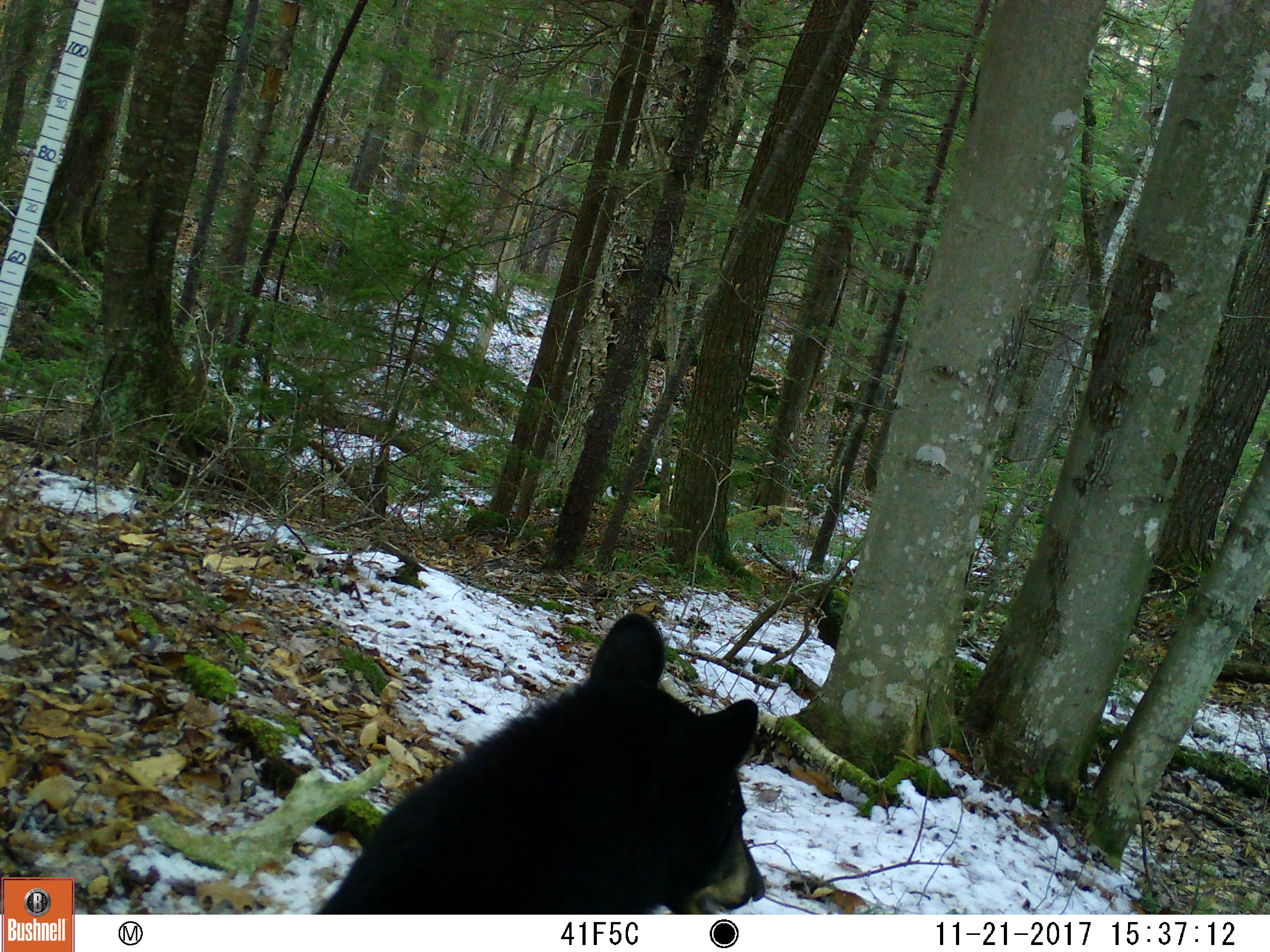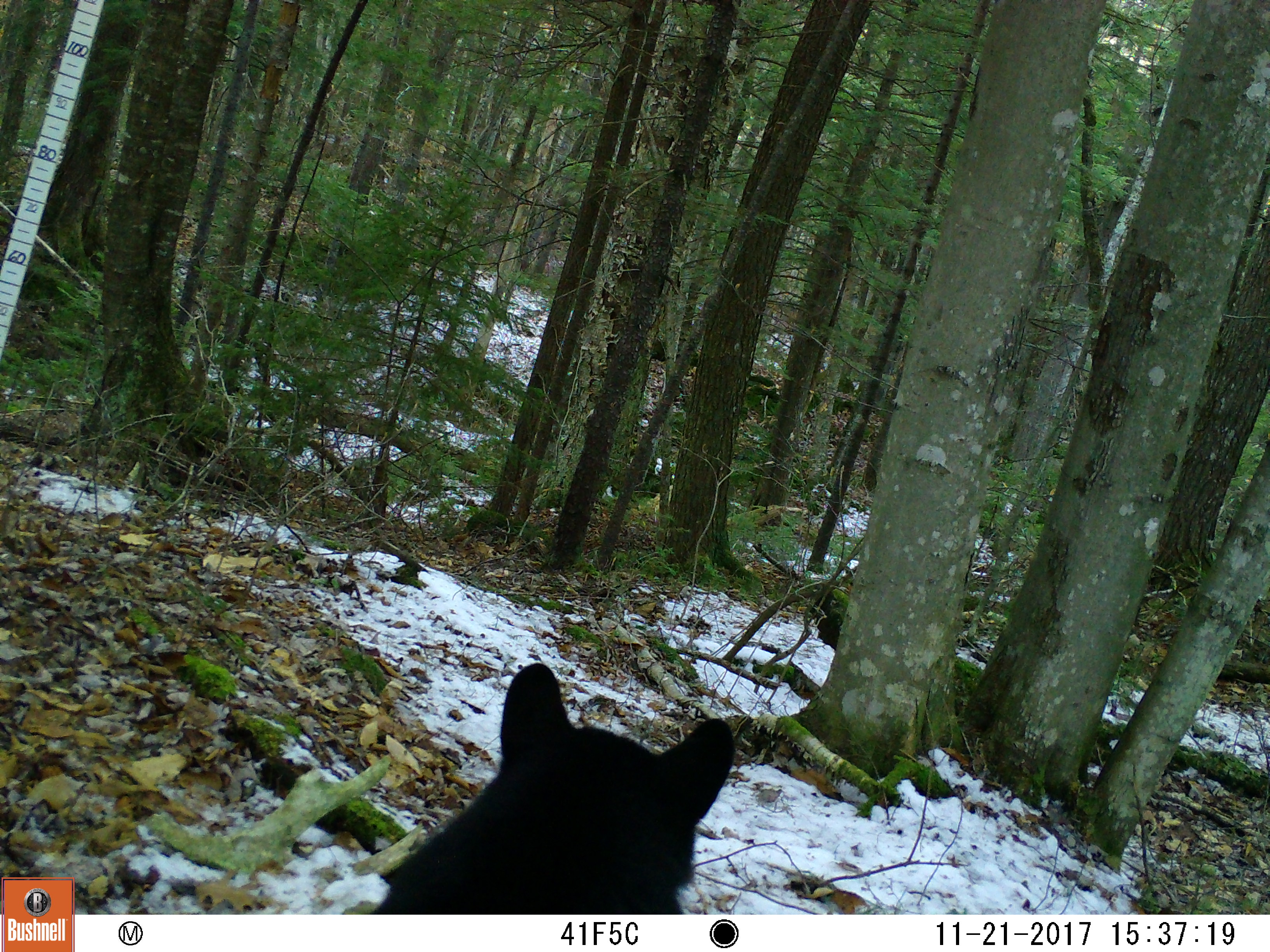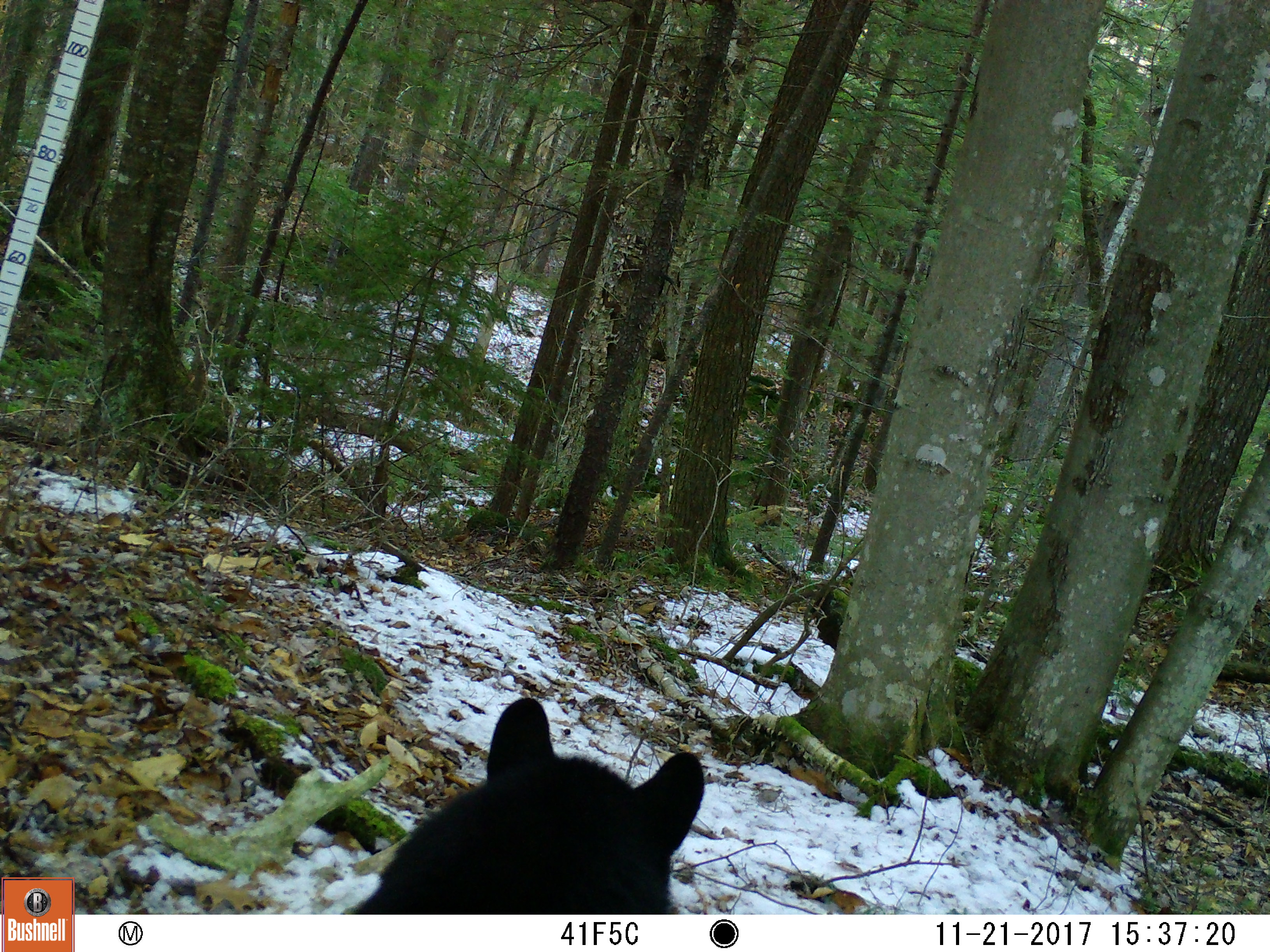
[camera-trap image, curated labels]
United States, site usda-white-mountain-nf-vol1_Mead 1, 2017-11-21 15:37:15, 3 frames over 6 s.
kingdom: Animalia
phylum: Chordata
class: Mammalia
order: Carnivora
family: Ursidae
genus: Ursus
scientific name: Ursus americanus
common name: black bear